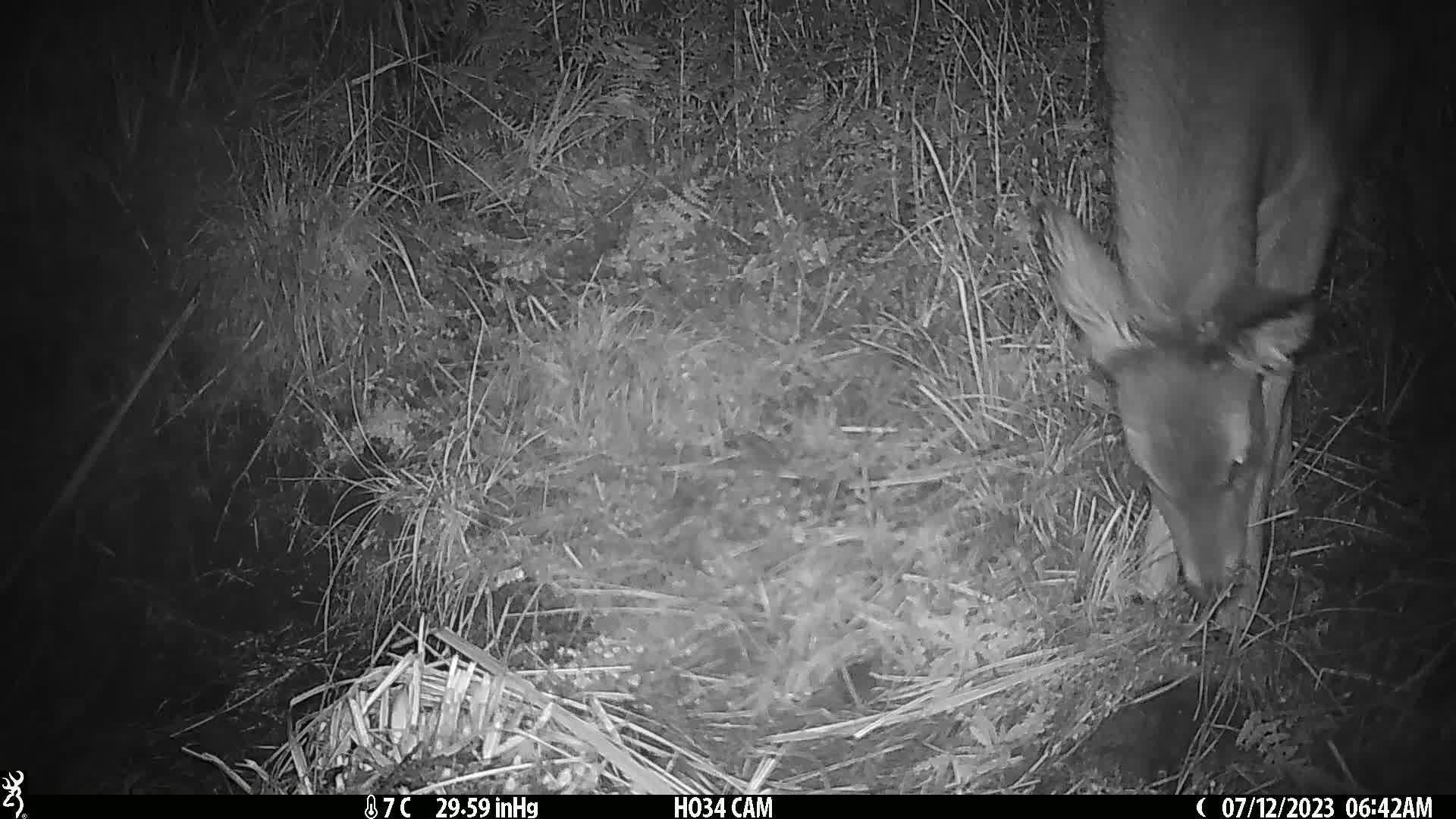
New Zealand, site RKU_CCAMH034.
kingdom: Animalia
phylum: Chordata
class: Mammalia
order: Artiodactyla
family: Cervidae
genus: Odocoileus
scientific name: Odocoileus virginianus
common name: white-tailed deer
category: white tailed deer